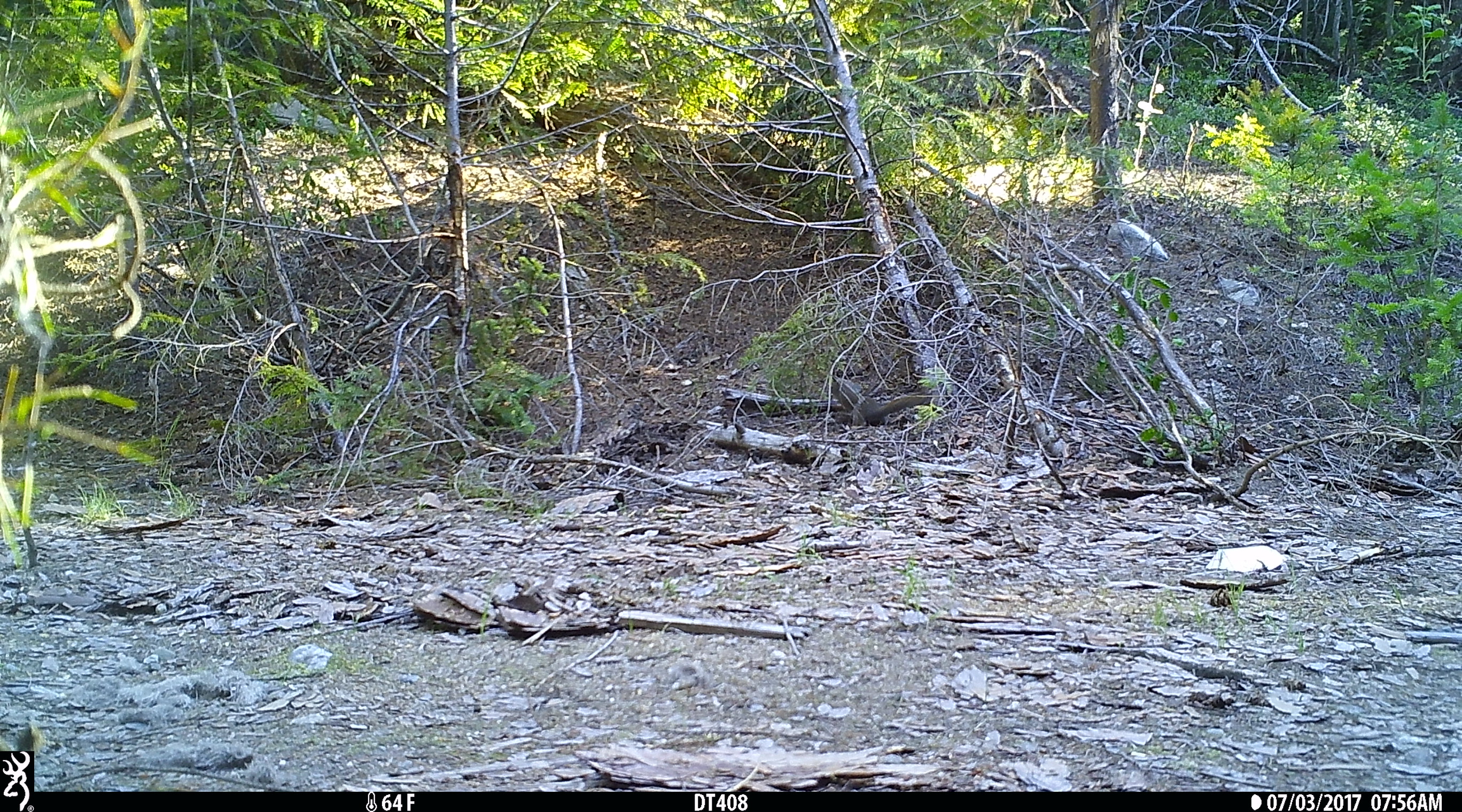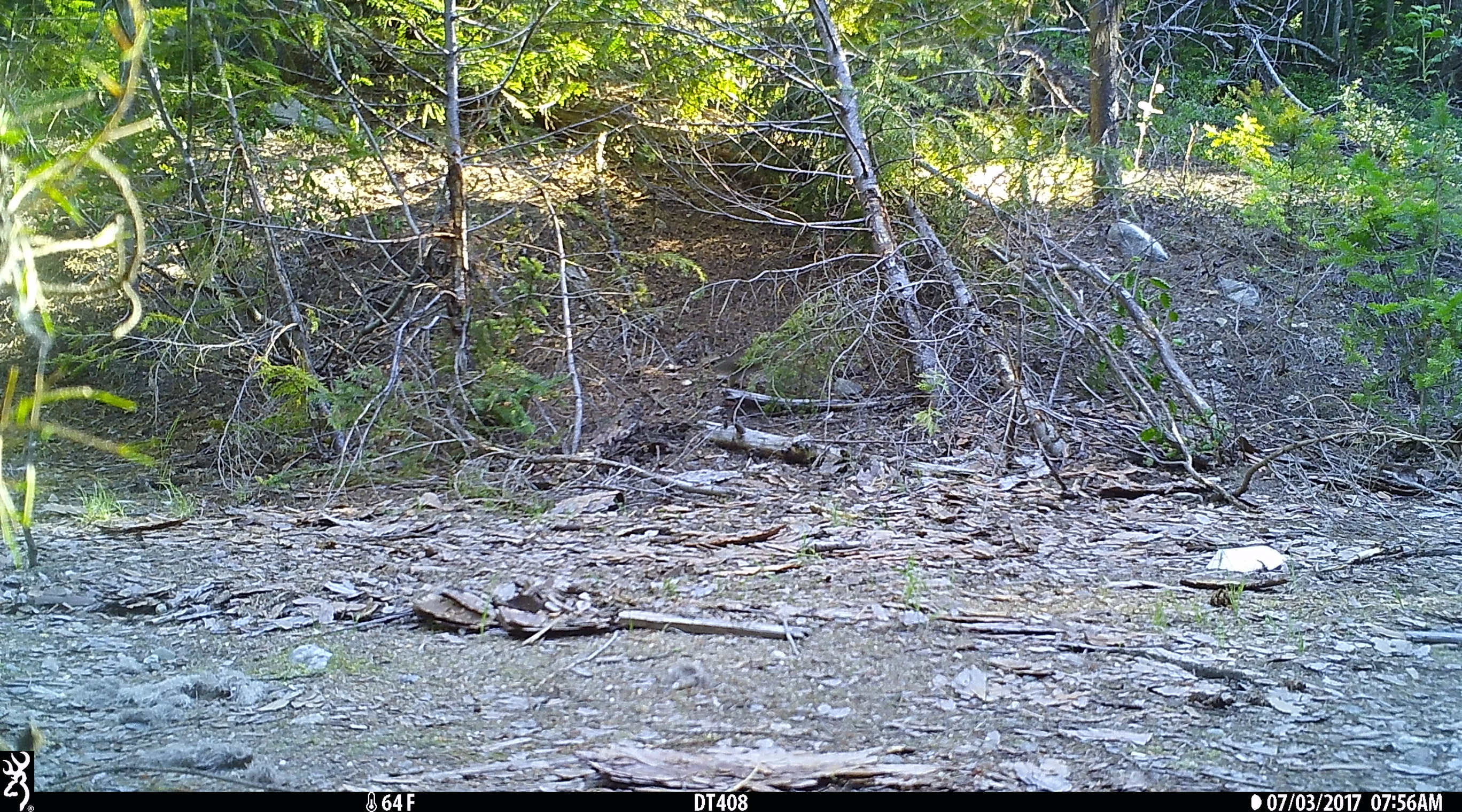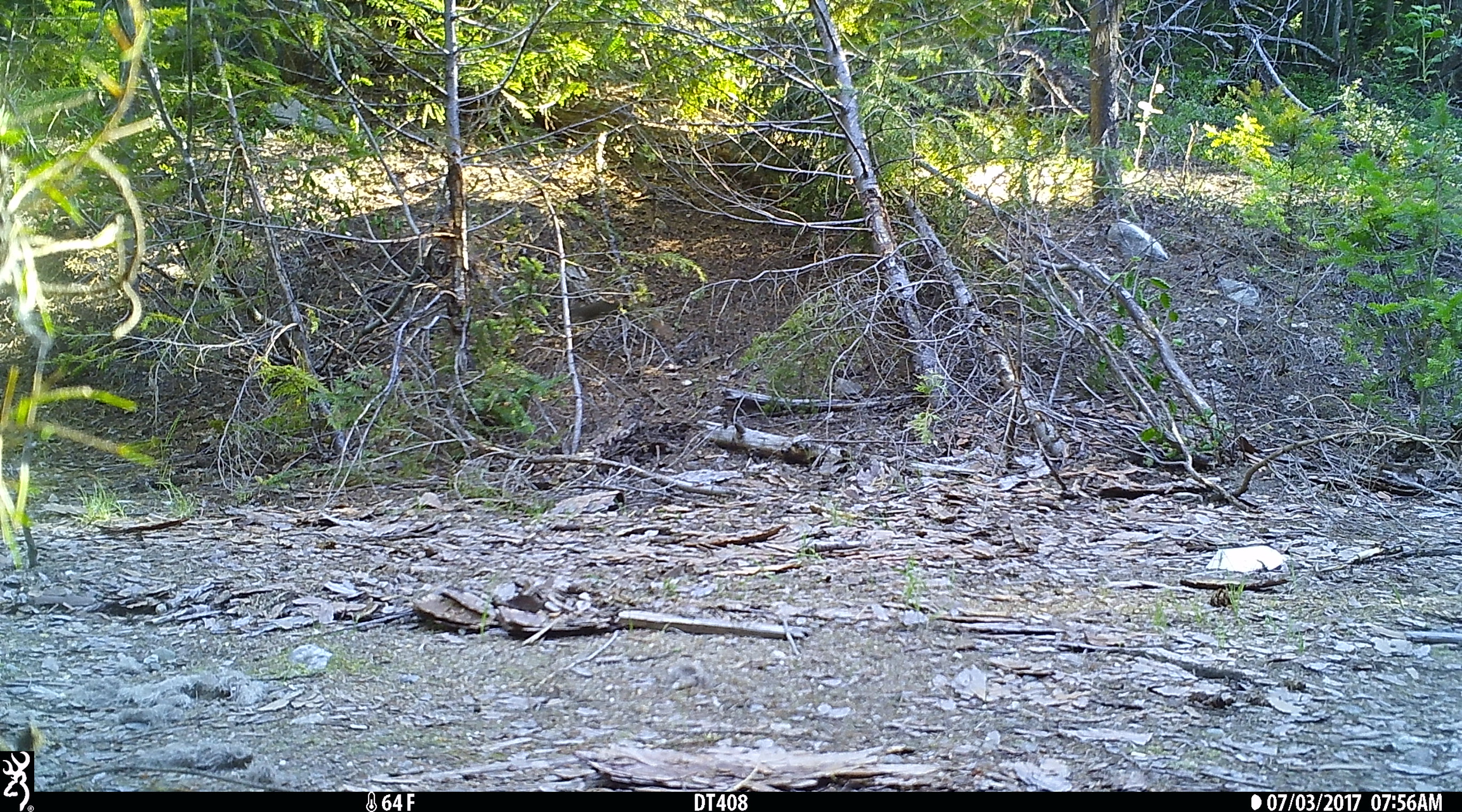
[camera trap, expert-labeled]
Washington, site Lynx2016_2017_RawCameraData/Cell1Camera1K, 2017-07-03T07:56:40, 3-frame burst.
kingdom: Animalia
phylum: Chordata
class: Mammalia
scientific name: Mammalia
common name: small mammal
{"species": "small mammal (Mammalia)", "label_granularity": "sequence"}